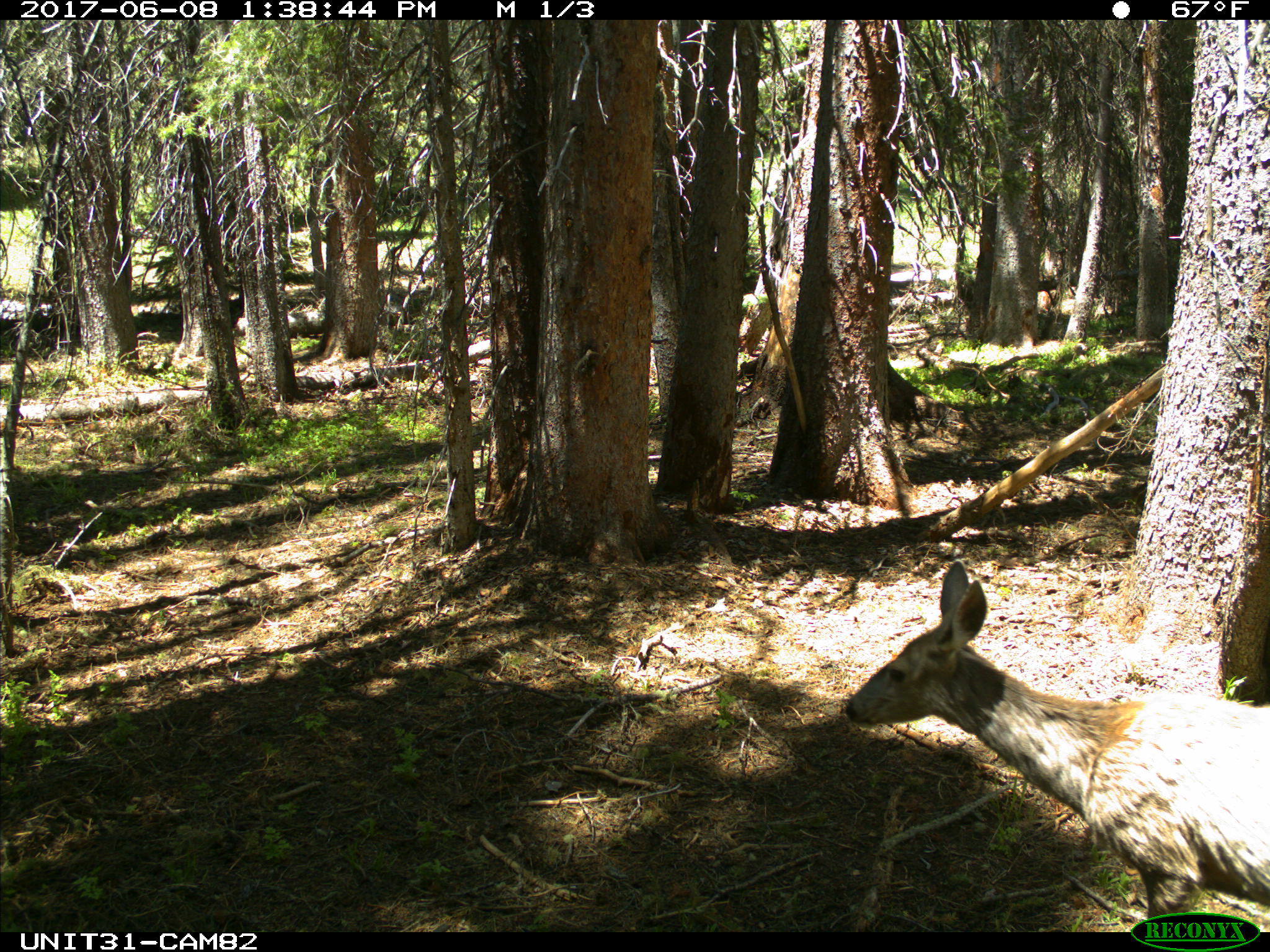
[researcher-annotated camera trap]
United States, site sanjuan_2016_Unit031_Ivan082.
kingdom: Animalia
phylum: Chordata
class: Mammalia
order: Artiodactyla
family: Cervidae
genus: Odocoileus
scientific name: Odocoileus hemionus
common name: mule deer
Odocoileus hemionus (mule deer).